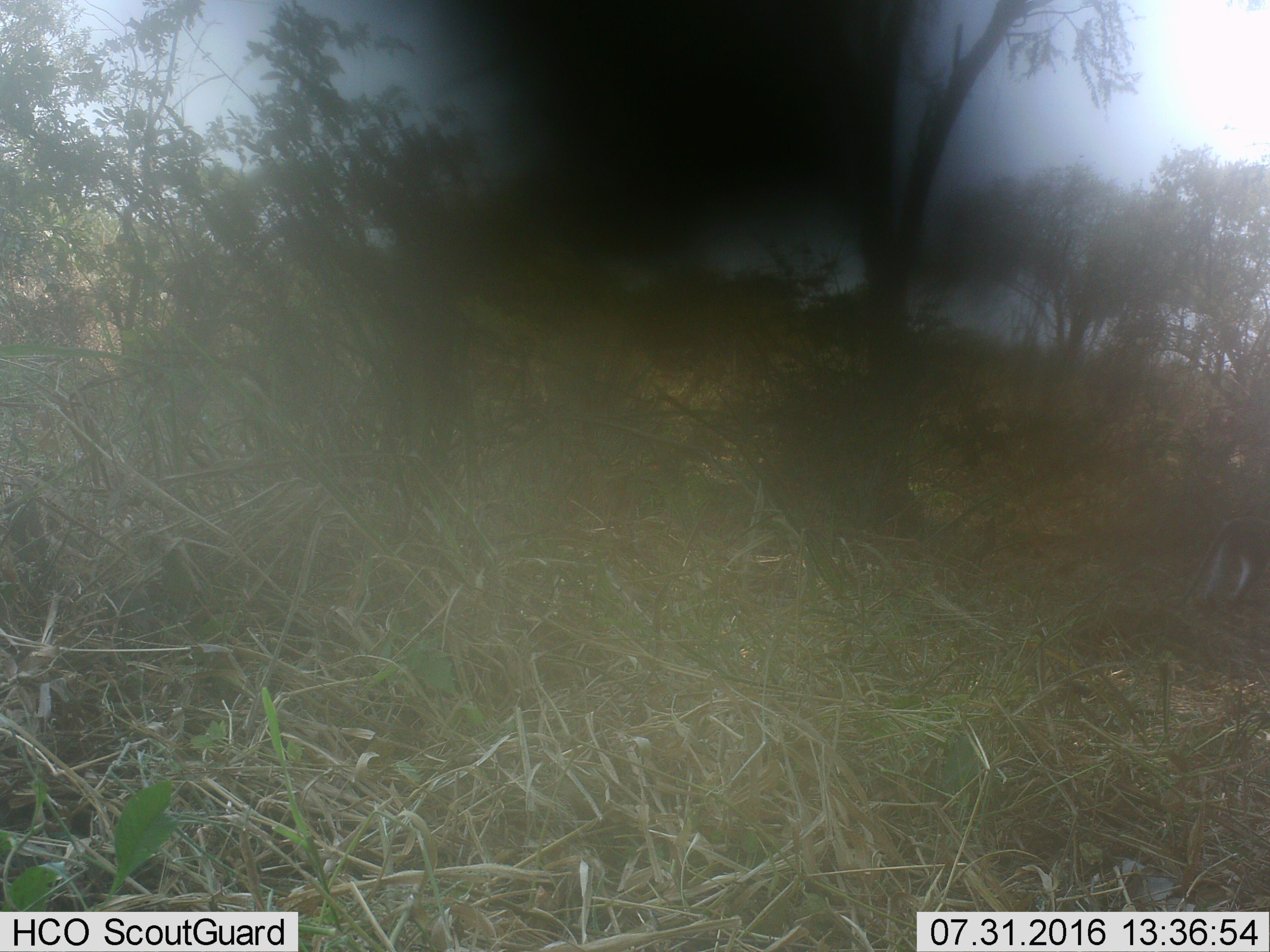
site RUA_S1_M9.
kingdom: Animalia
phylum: Chordata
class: Mammalia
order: Primates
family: Cercopithecidae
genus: Chlorocebus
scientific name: Chlorocebus pygerythrus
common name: vervet monkey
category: monkeyvervet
Monkeyvervet (vervet monkey) (Chlorocebus pygerythrus), count 1. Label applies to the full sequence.